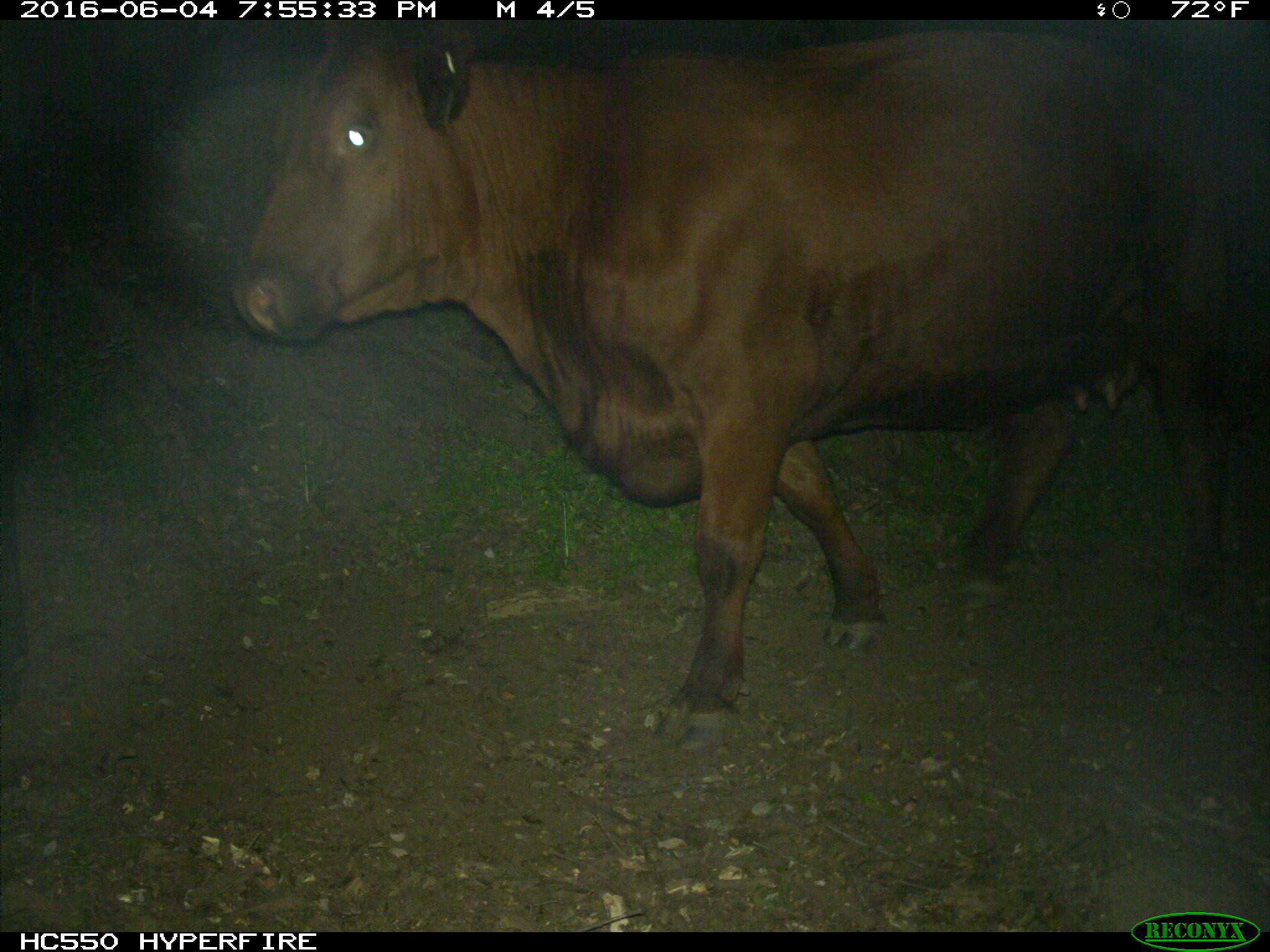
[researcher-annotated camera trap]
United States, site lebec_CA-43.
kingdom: Animalia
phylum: Chordata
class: Mammalia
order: Artiodactyla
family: Bovidae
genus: Bos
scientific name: Bos taurus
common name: domestic cow